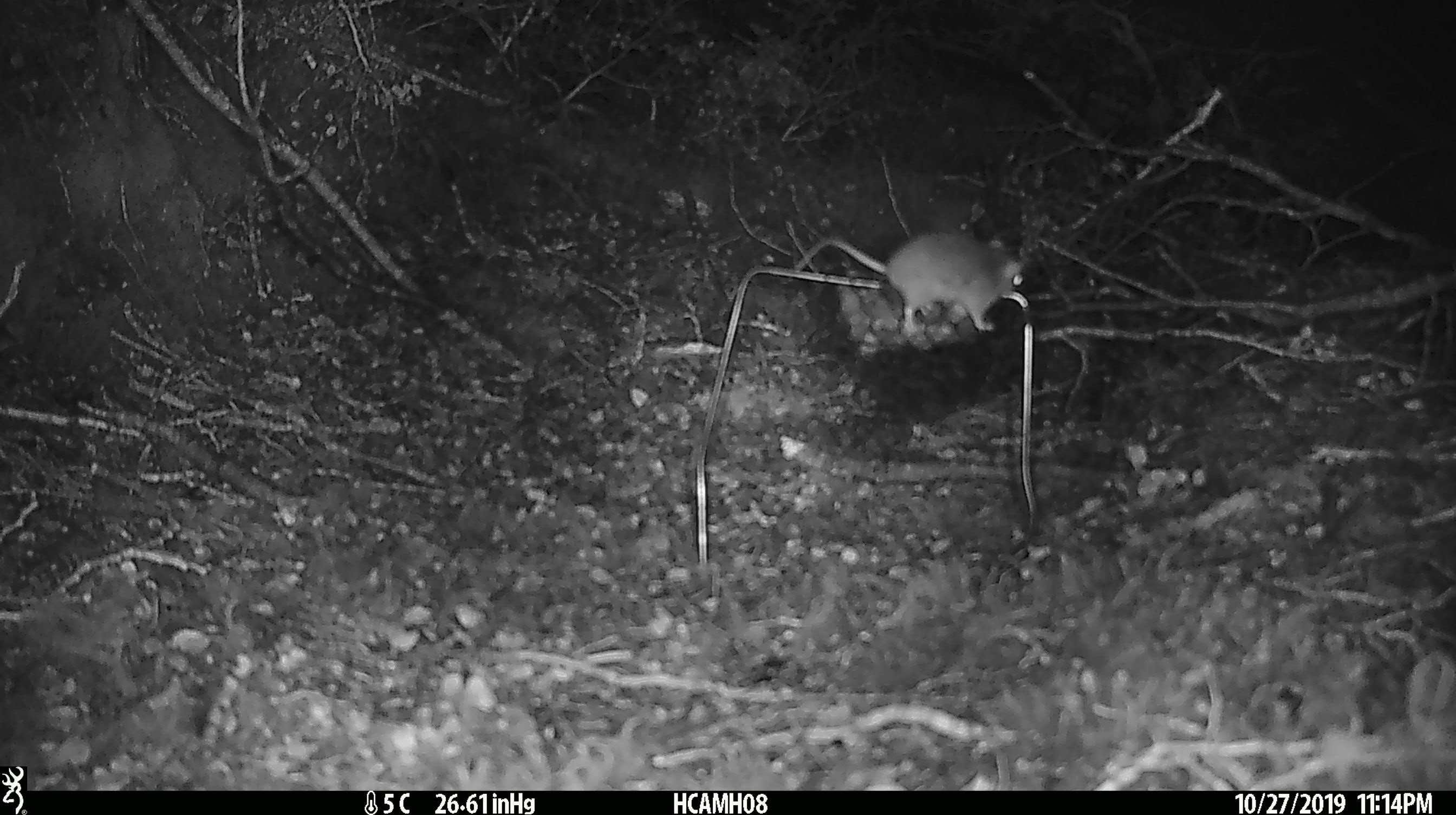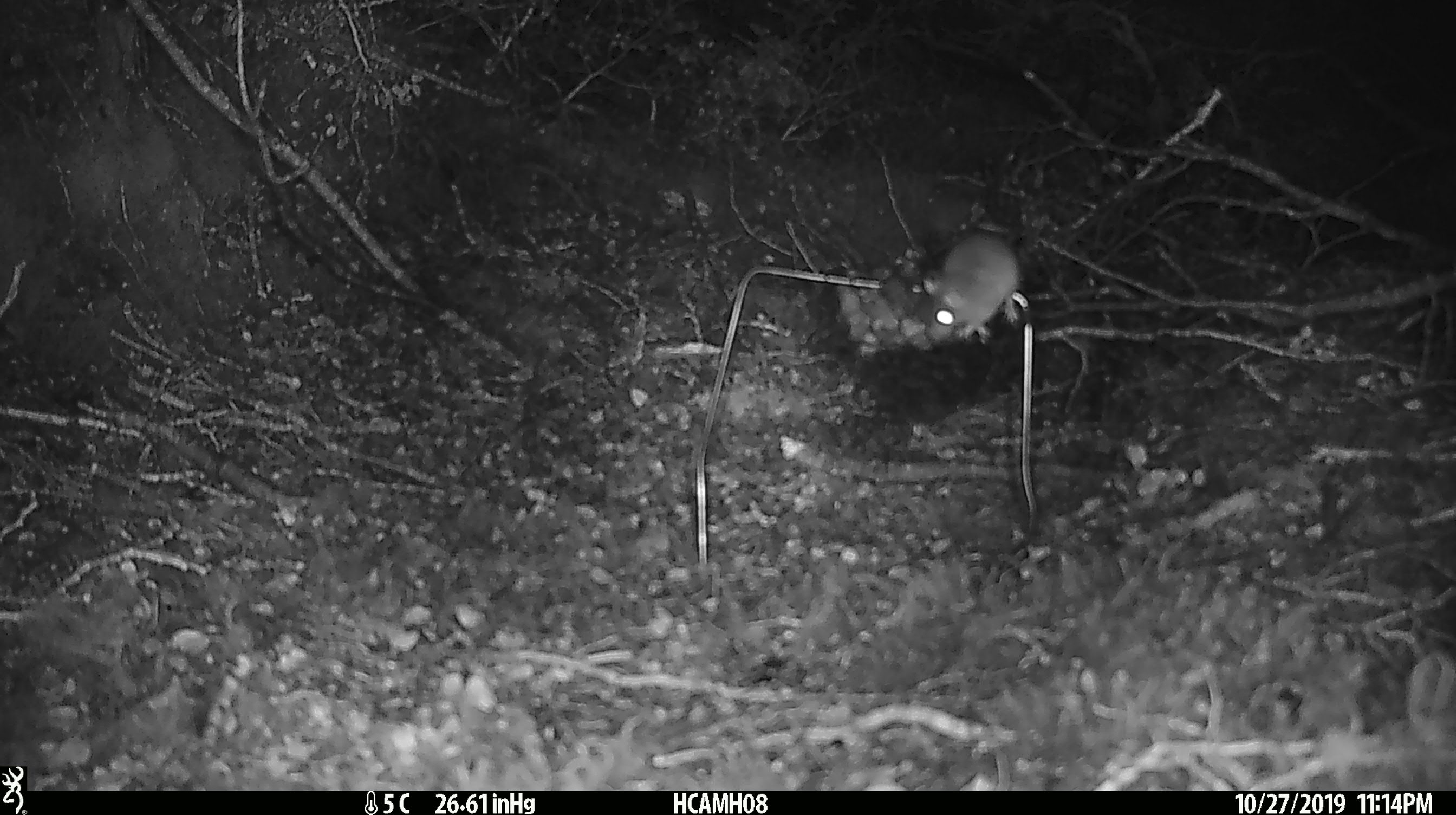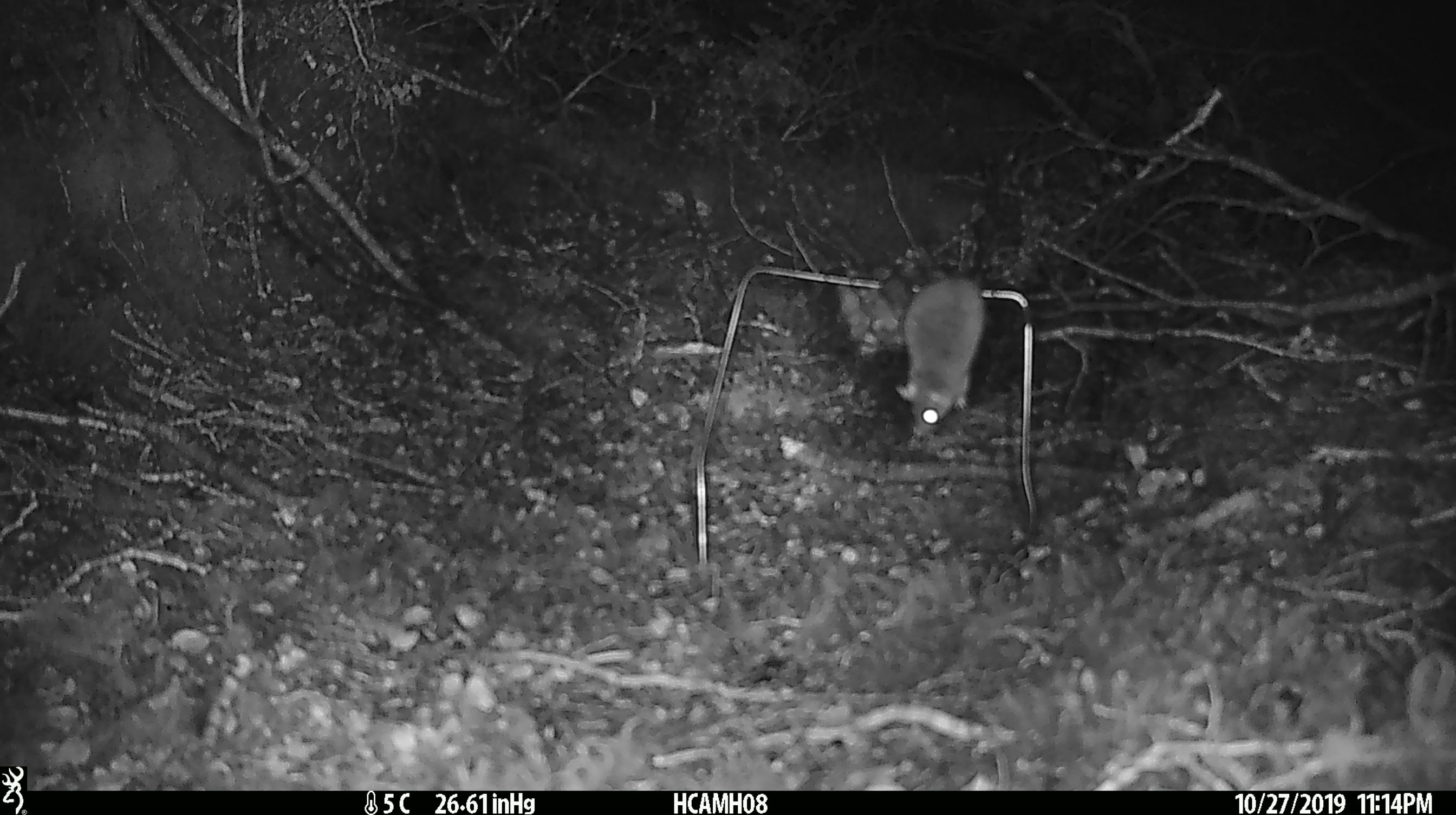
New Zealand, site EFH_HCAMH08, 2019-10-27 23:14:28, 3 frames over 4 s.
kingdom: Animalia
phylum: Chordata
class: Mammalia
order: Rodentia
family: Muridae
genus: Mus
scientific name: Mus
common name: mouse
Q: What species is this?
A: Mouse (Mus).